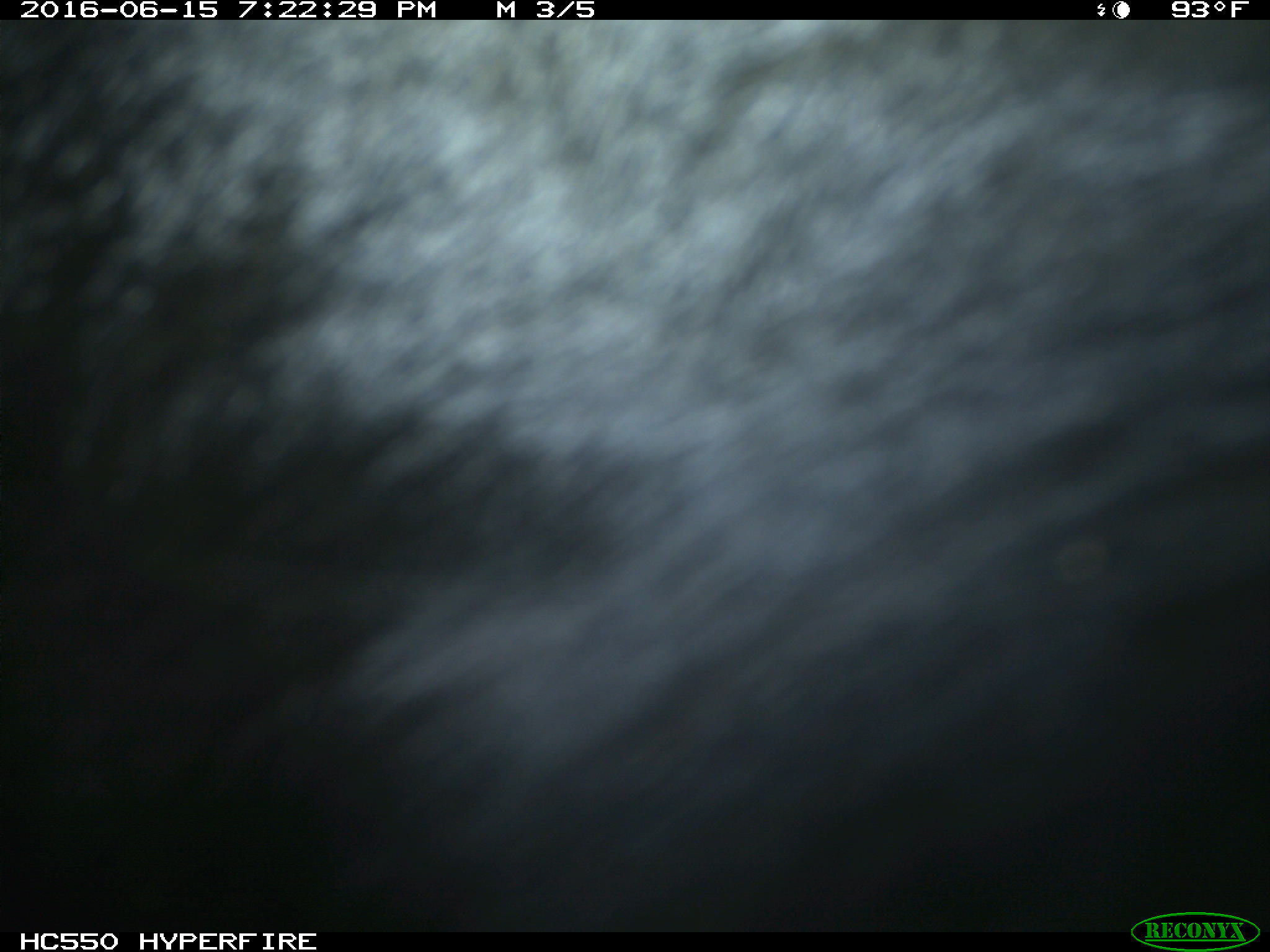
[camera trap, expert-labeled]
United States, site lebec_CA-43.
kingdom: Animalia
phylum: Chordata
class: Mammalia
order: Artiodactyla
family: Bovidae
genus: Bos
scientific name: Bos taurus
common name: domestic cow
Bos taurus (domestic cow).